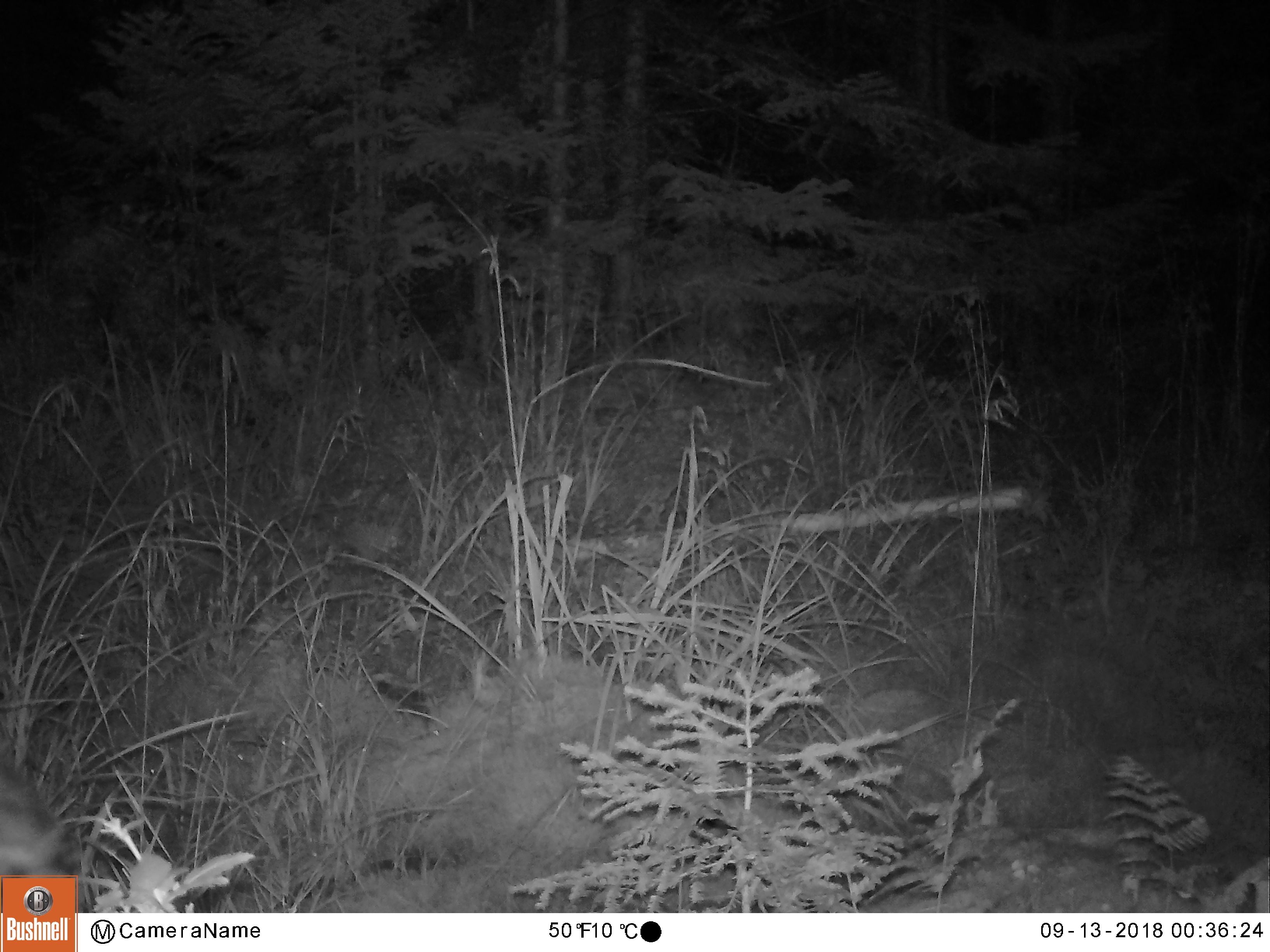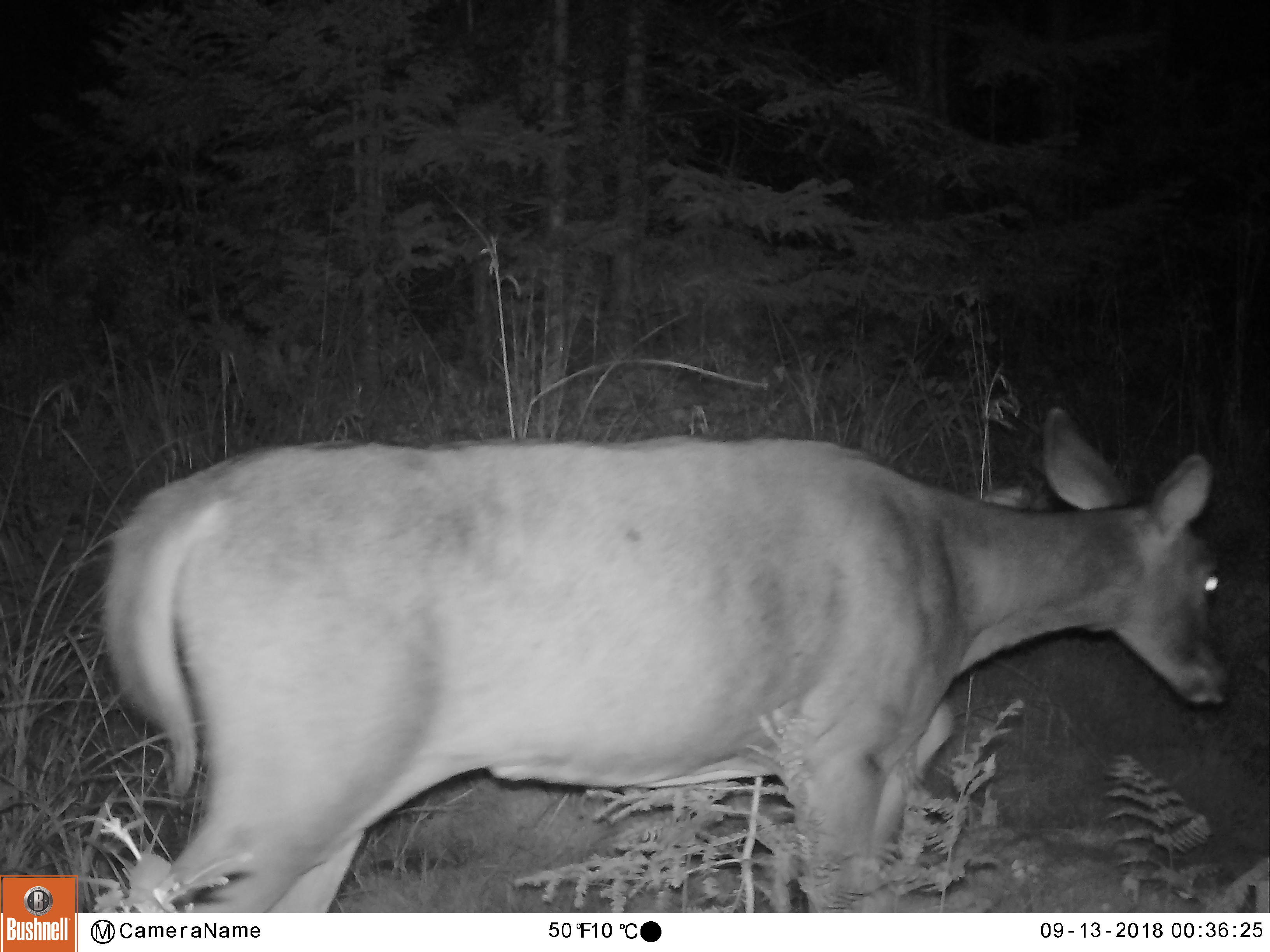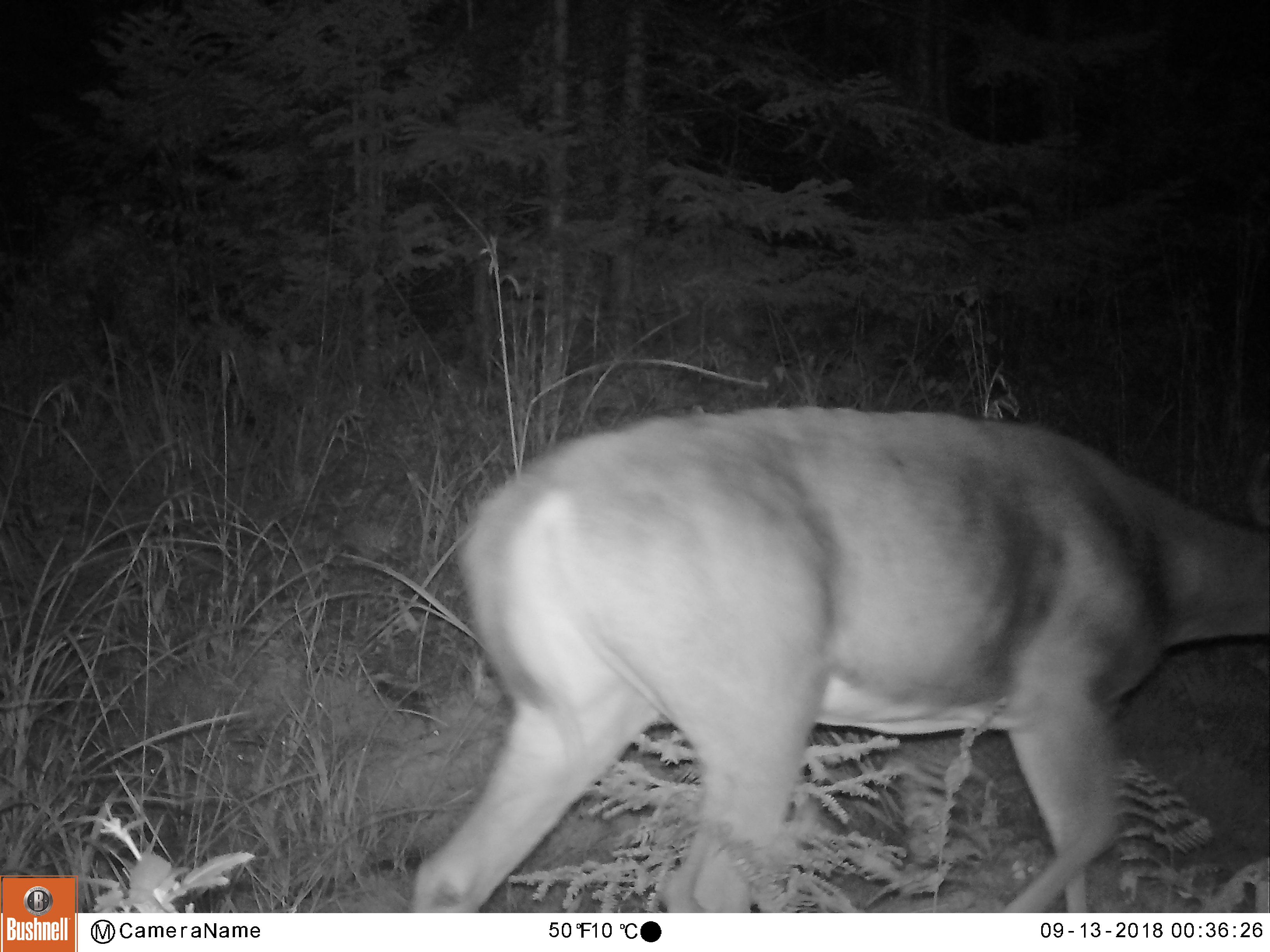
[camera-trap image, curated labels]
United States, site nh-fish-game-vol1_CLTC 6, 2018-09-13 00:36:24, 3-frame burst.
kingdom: Animalia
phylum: Chordata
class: Mammalia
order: Artiodactyla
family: Cervidae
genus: Odocoileus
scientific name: Odocoileus virginianus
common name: white-tailed deer